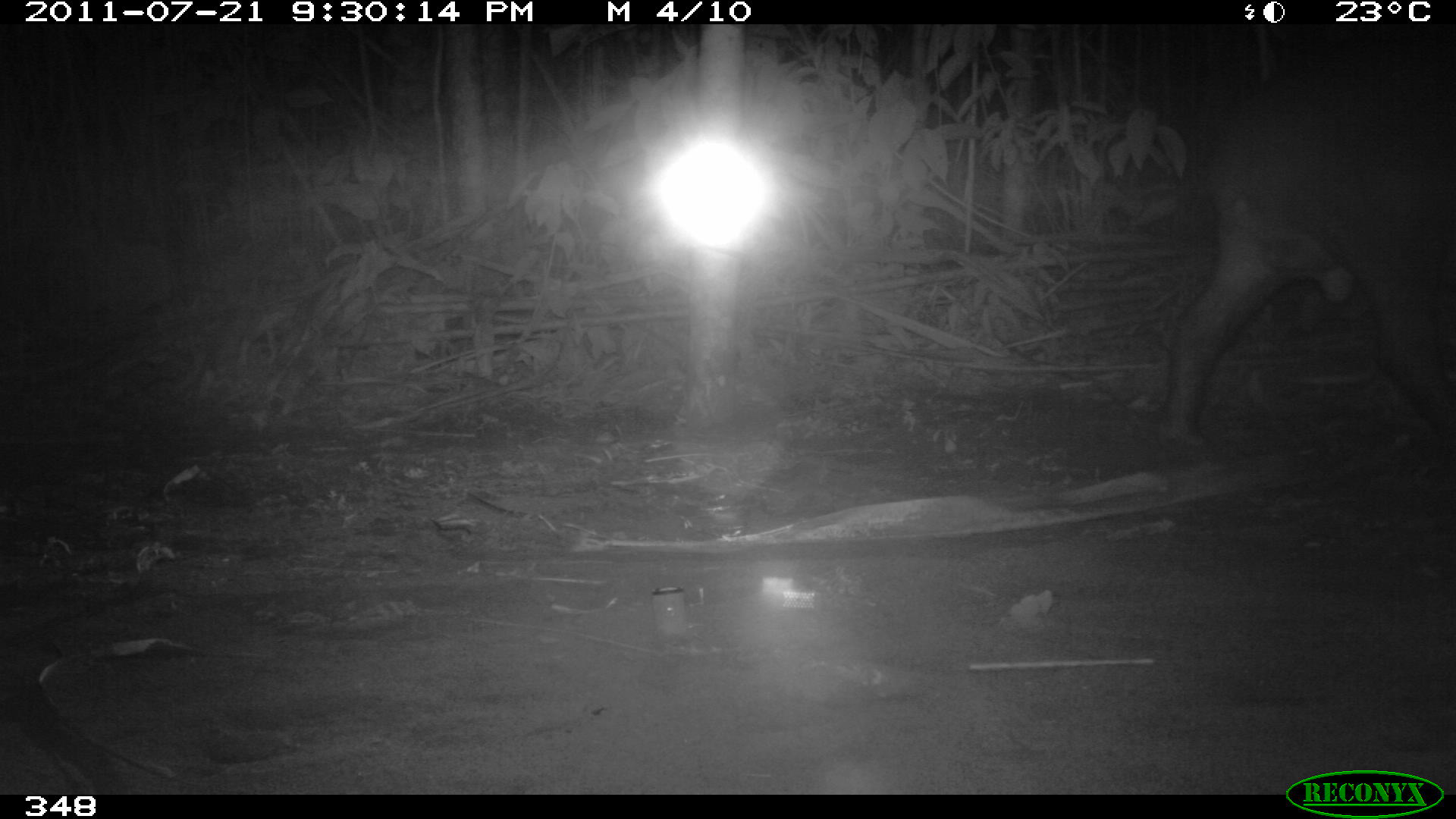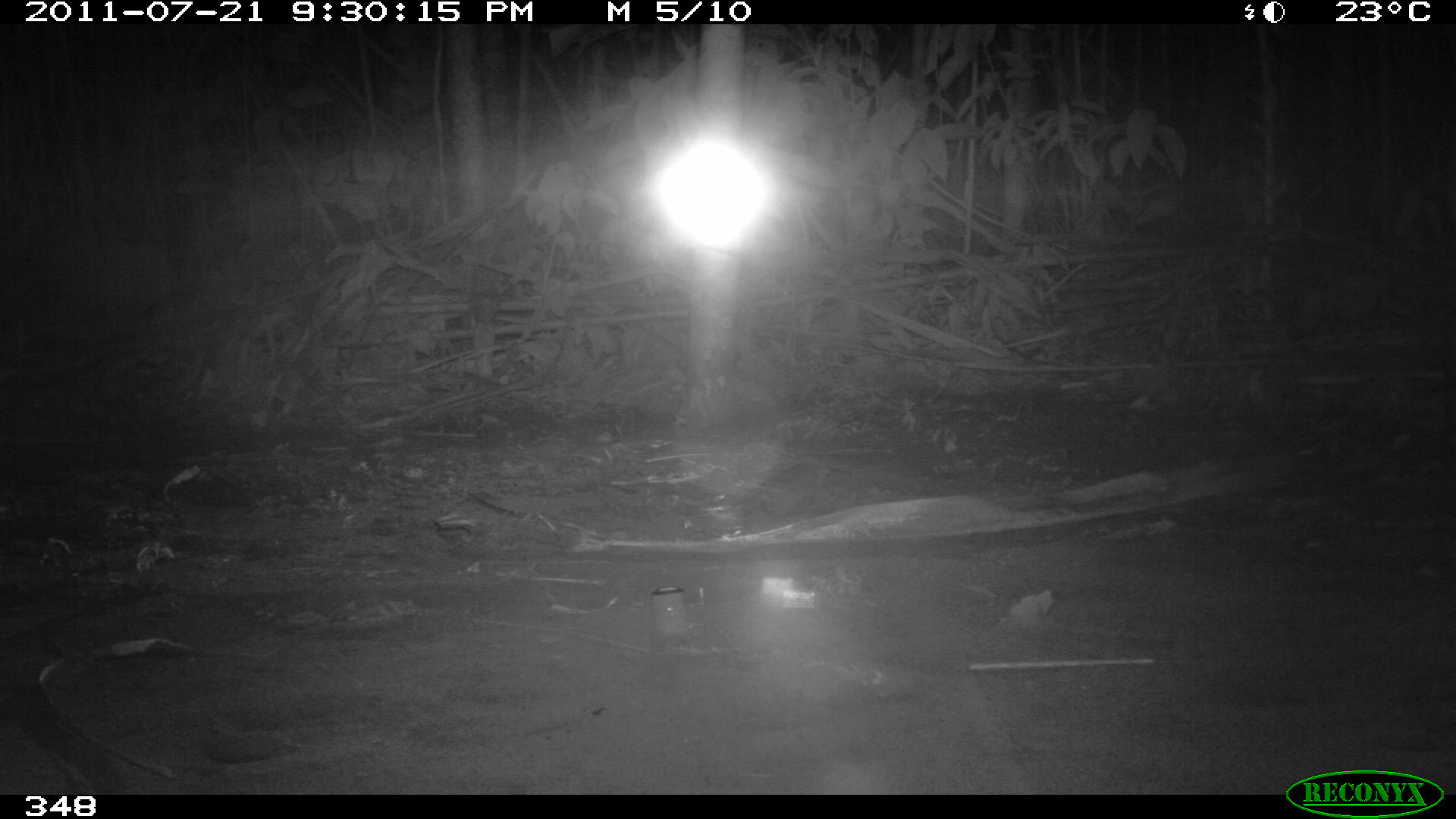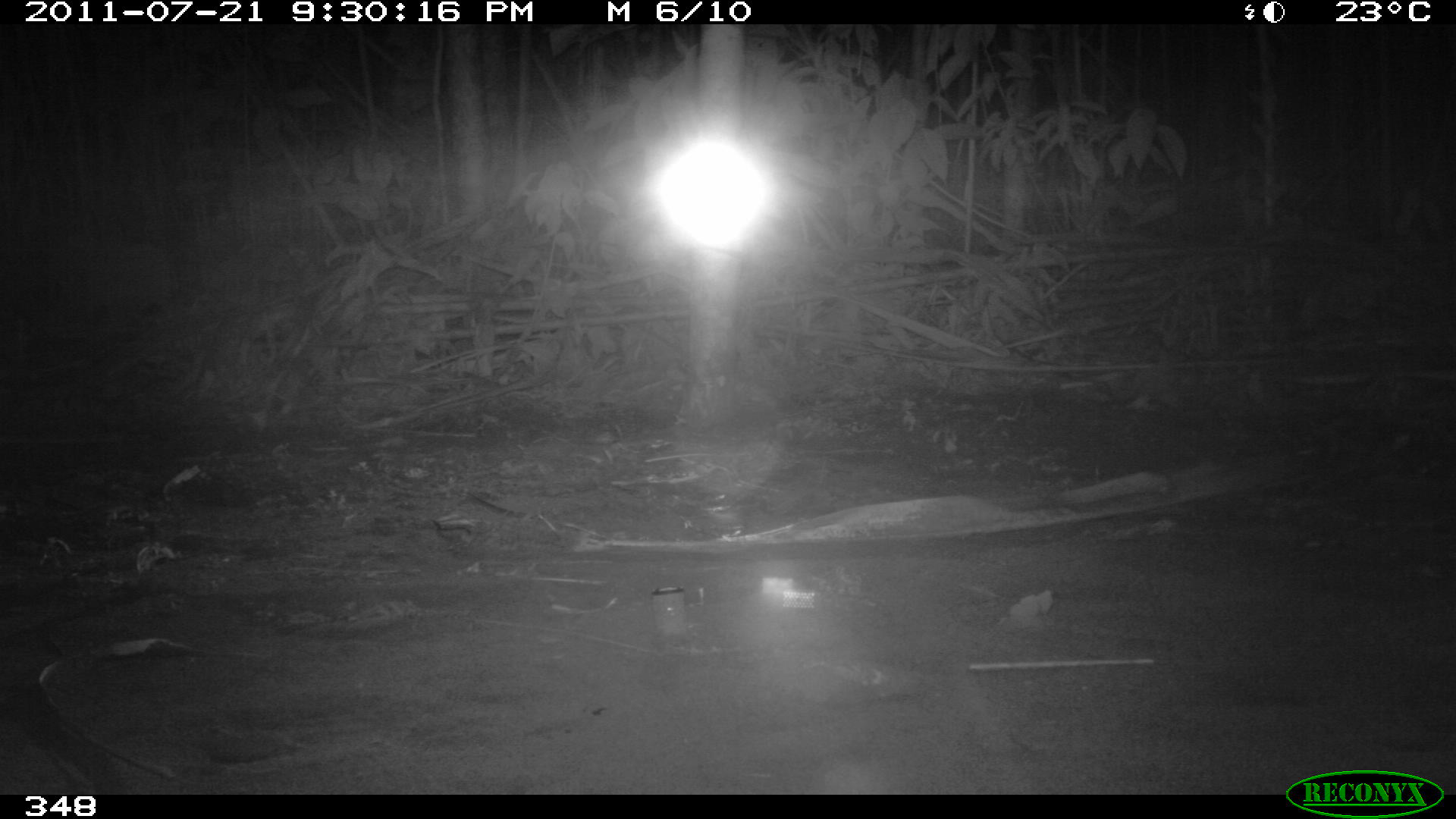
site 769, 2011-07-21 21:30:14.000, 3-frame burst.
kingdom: Animalia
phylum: Chordata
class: Mammalia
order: Perissodactyla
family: Tapiridae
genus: Tapirus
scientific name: Tapirus terrestris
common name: south american tapir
Tapirus terrestris (south american tapir).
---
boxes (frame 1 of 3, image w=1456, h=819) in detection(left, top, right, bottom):
tapirus terrestris: detection(1161, 39, 1455, 454)